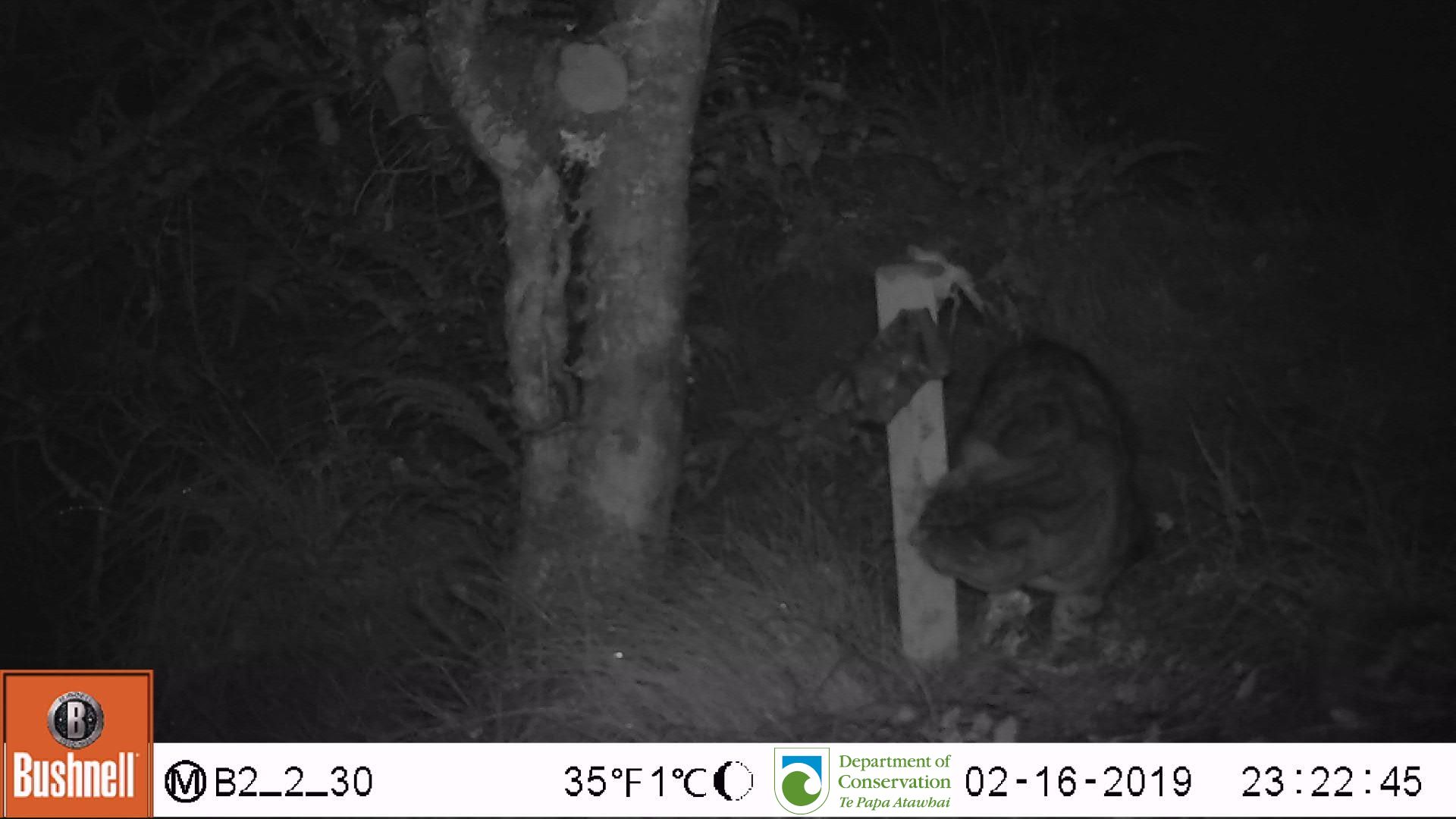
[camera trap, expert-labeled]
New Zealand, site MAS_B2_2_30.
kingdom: Animalia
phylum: Chordata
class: Mammalia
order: Carnivora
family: Felidae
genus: Felis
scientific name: Felis catus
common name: domestic cat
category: cat